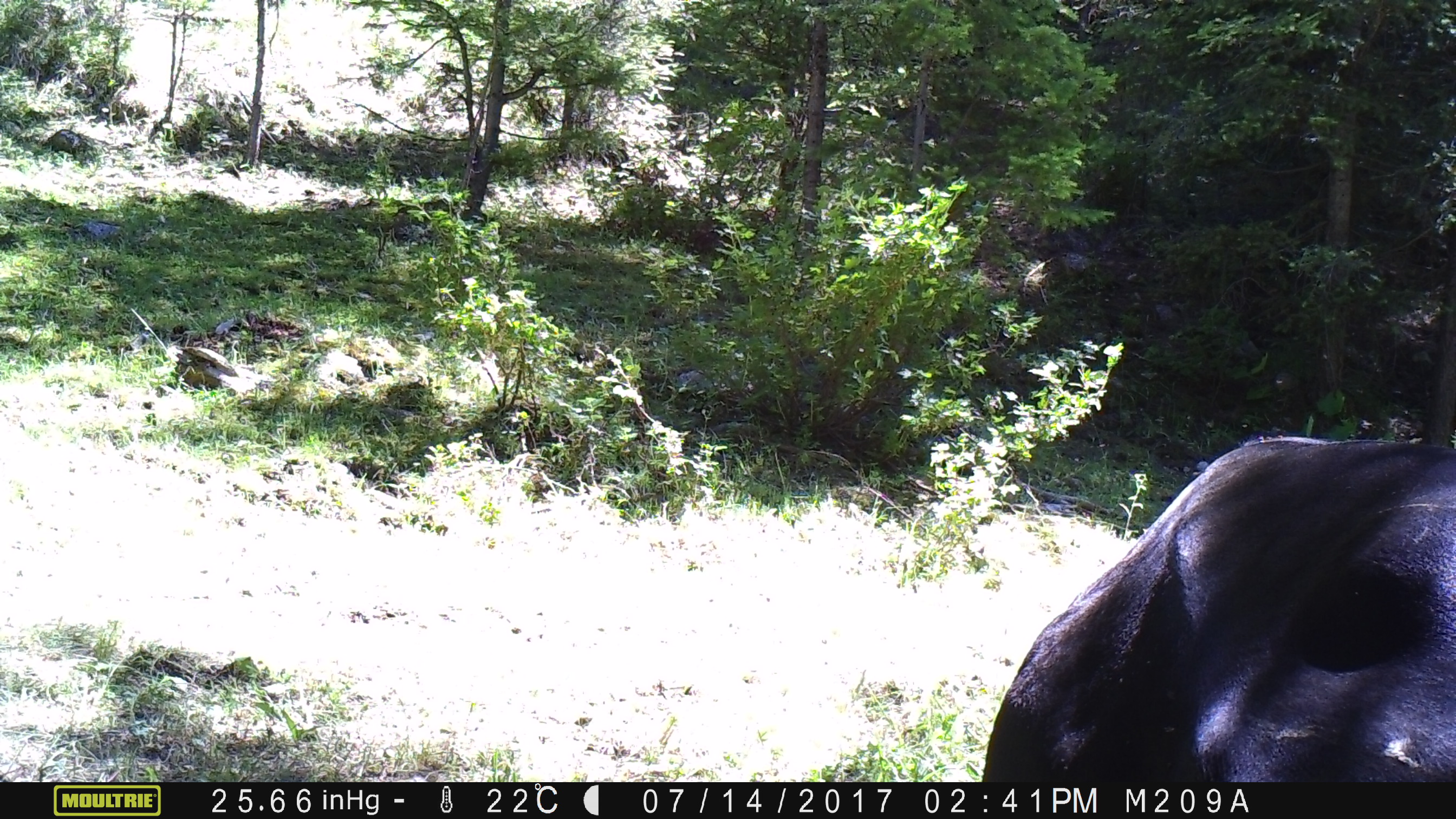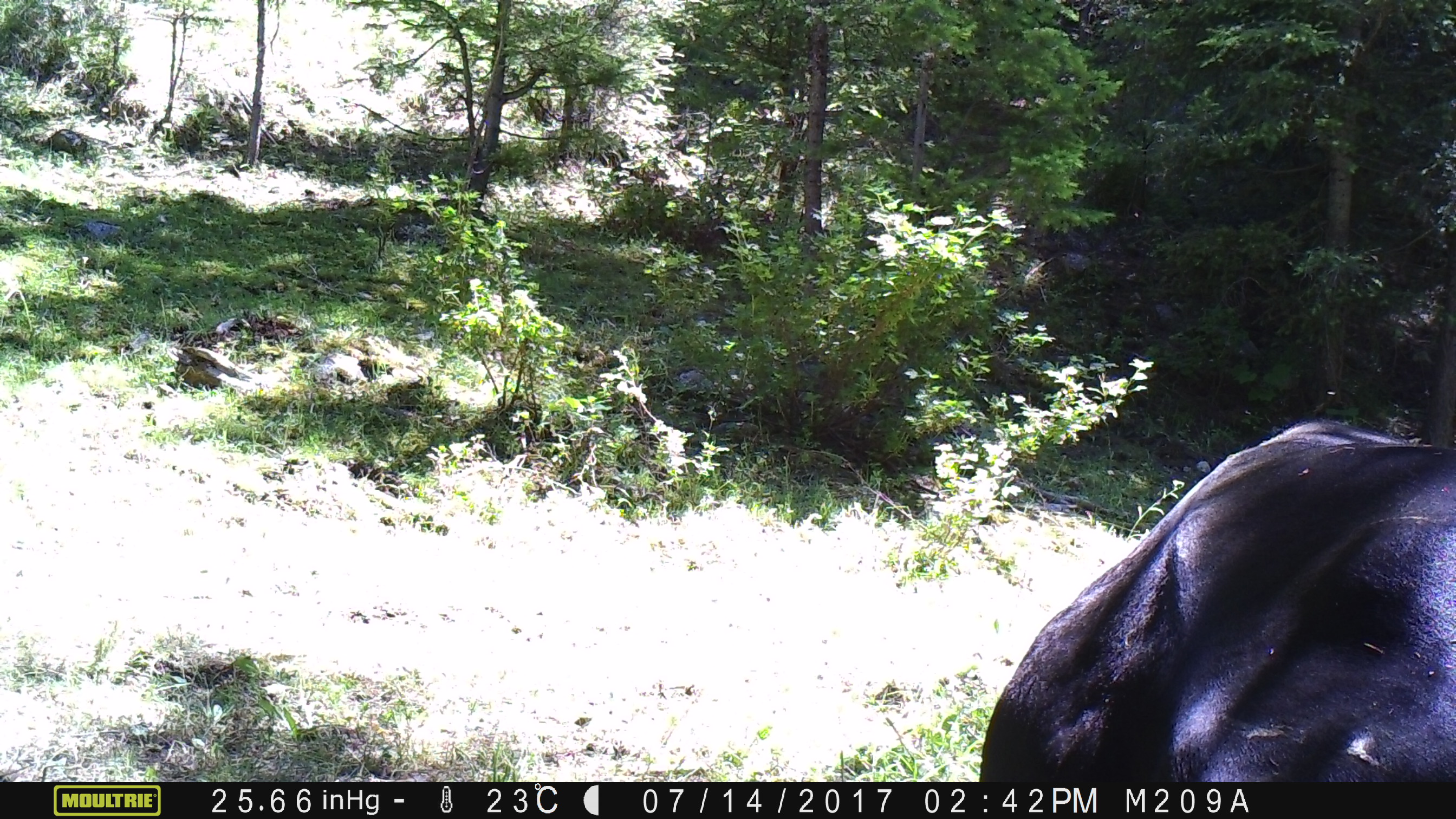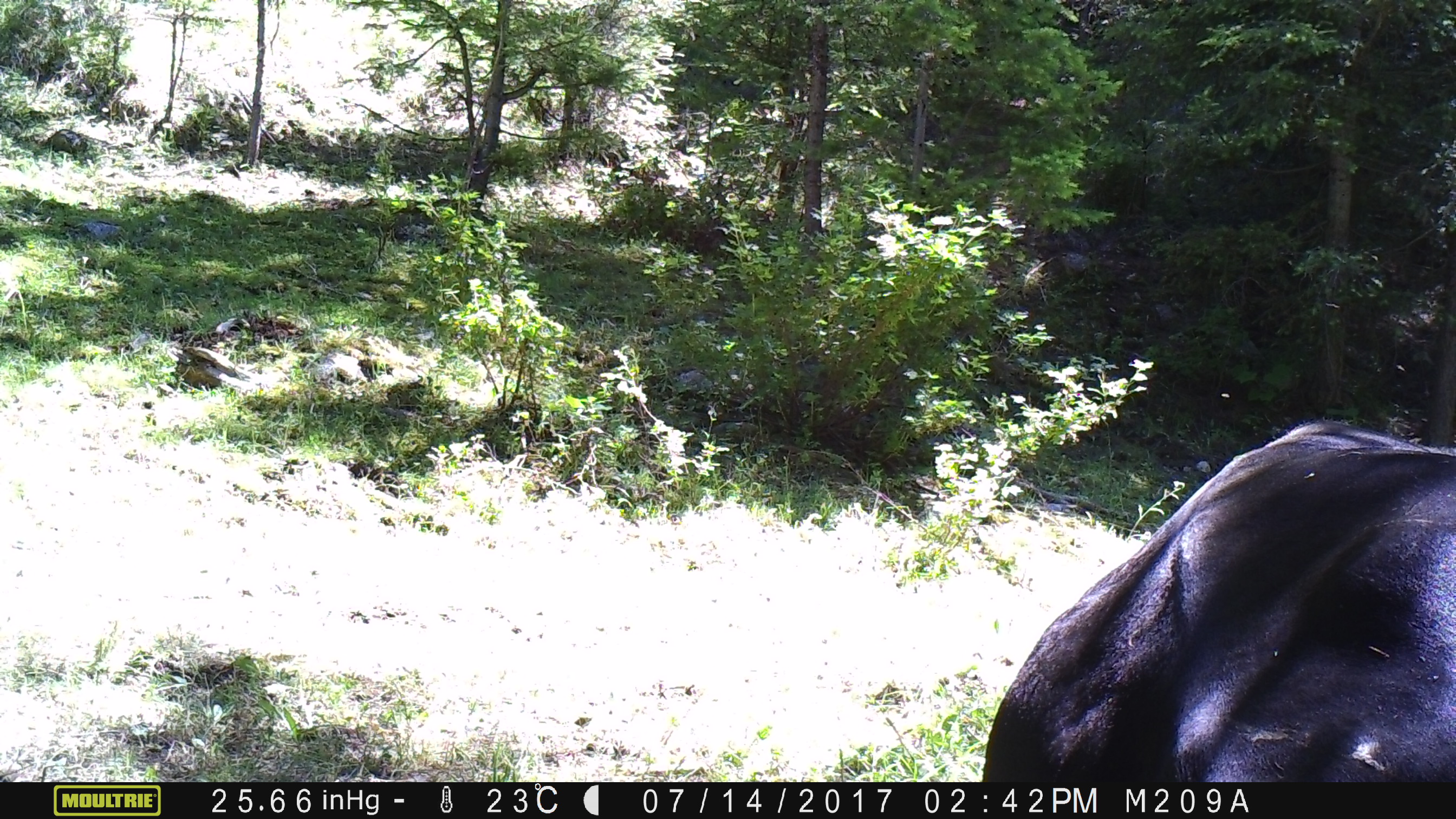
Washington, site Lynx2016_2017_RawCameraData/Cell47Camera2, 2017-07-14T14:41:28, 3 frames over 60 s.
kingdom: Animalia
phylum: Chordata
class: Mammalia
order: Artiodactyla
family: Bovidae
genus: Bos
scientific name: Bos taurus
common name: domestic cattle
Domestic cattle (Bos taurus). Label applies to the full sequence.